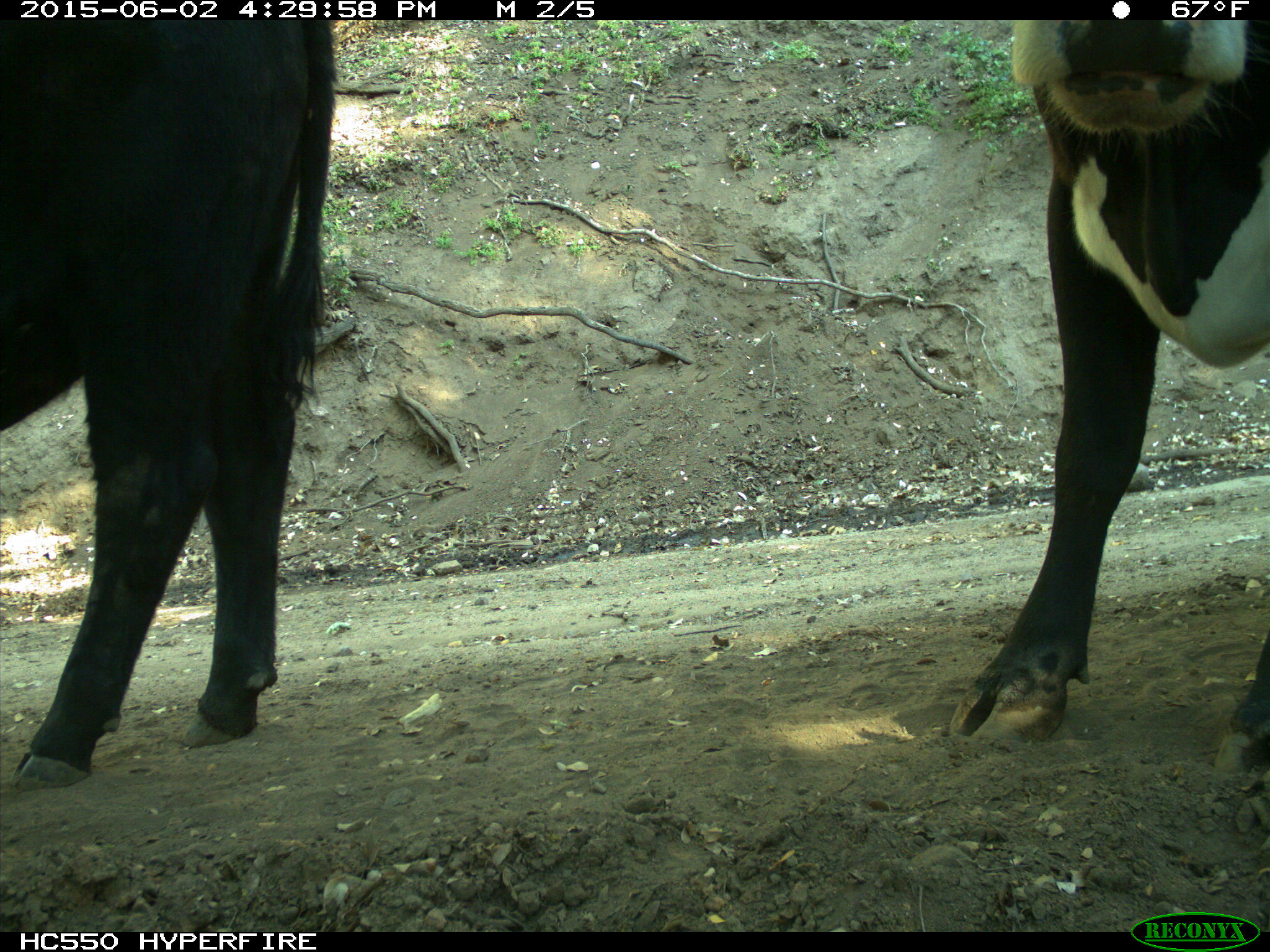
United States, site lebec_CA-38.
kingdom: Animalia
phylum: Chordata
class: Mammalia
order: Artiodactyla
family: Bovidae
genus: Bos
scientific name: Bos taurus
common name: domestic cow